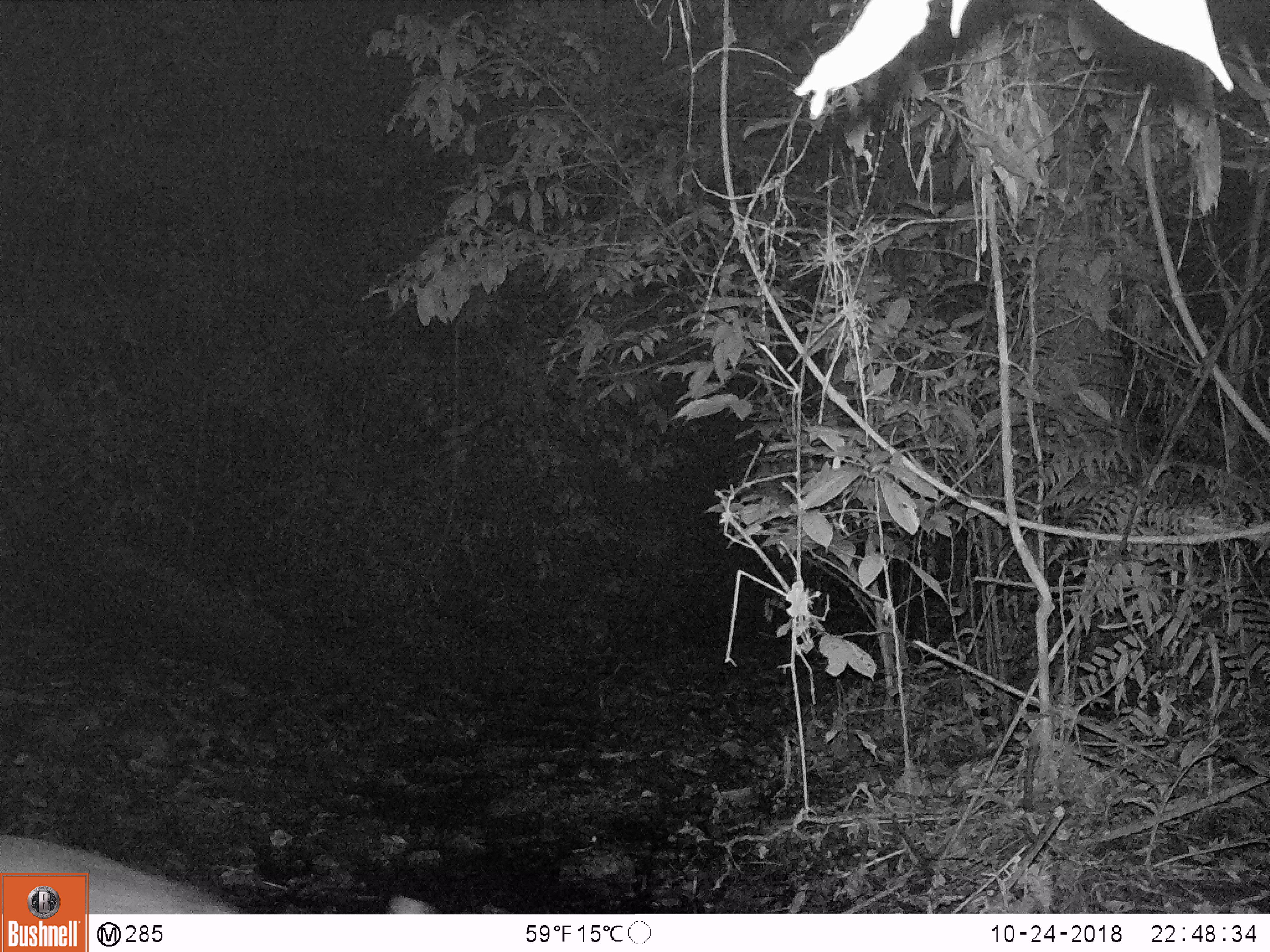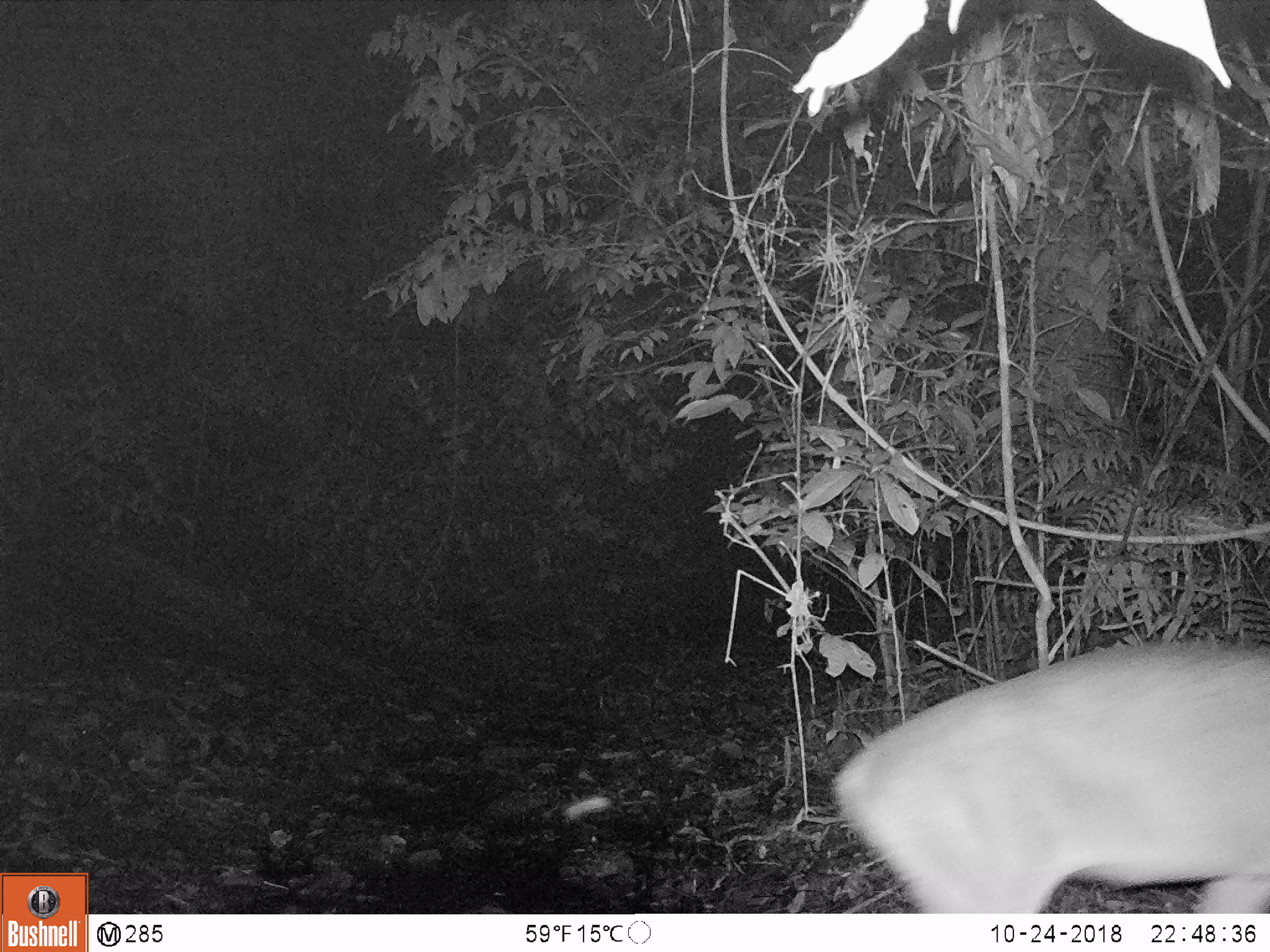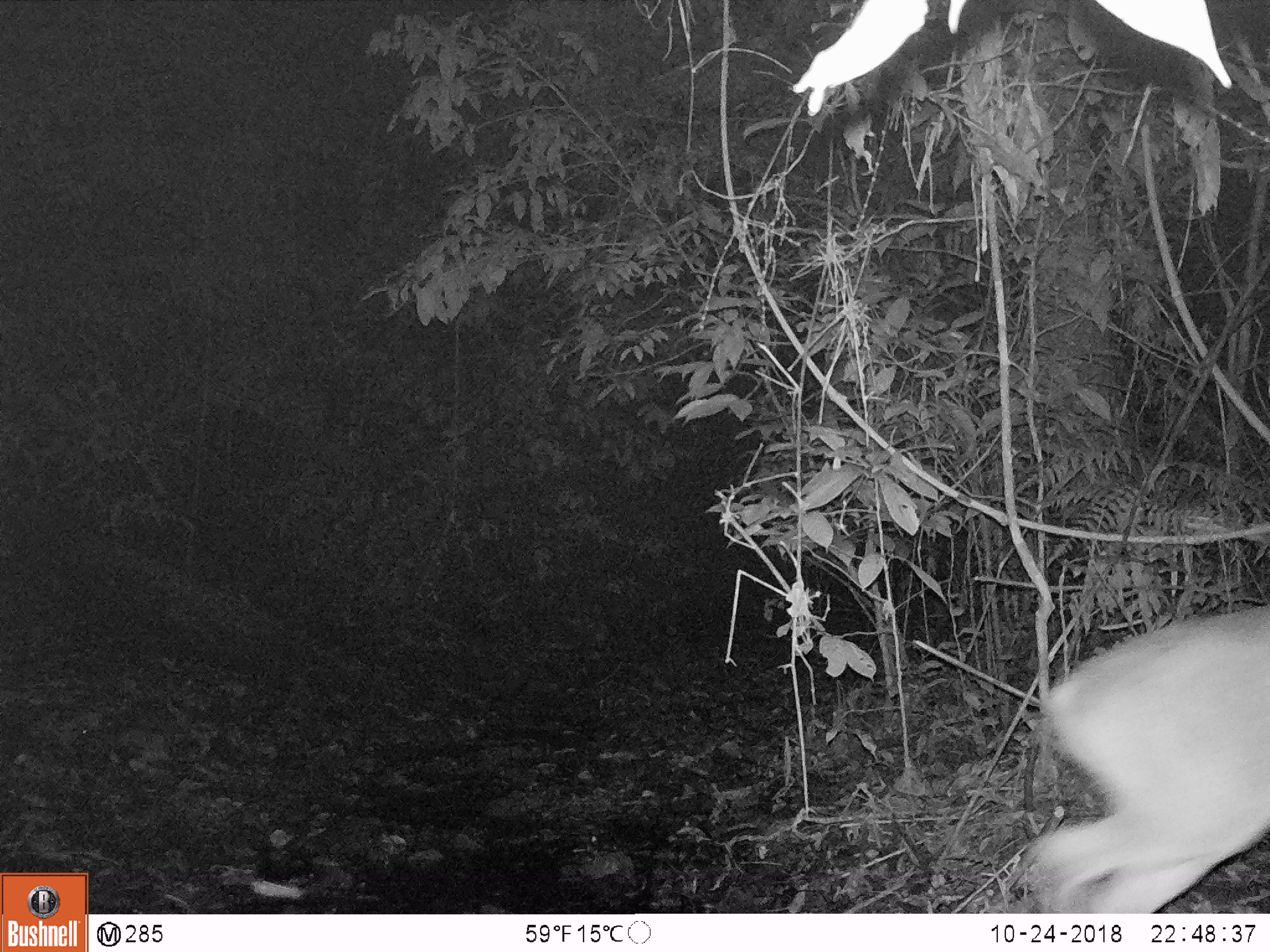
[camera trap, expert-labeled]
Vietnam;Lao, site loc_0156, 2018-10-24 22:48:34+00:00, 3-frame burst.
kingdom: Animalia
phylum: Chordata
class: Mammalia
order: Artiodactyla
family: Cervidae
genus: Muntiacus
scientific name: Muntiacus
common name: muntjacs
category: unidentified muntjac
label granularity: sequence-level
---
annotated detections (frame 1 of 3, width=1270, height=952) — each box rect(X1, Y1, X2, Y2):
unidentified muntjac: rect(0, 832, 245, 914)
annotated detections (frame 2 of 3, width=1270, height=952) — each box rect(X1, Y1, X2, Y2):
unidentified muntjac: rect(830, 640, 1270, 914)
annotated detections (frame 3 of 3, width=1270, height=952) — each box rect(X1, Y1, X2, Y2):
unidentified muntjac: rect(1016, 600, 1267, 913)